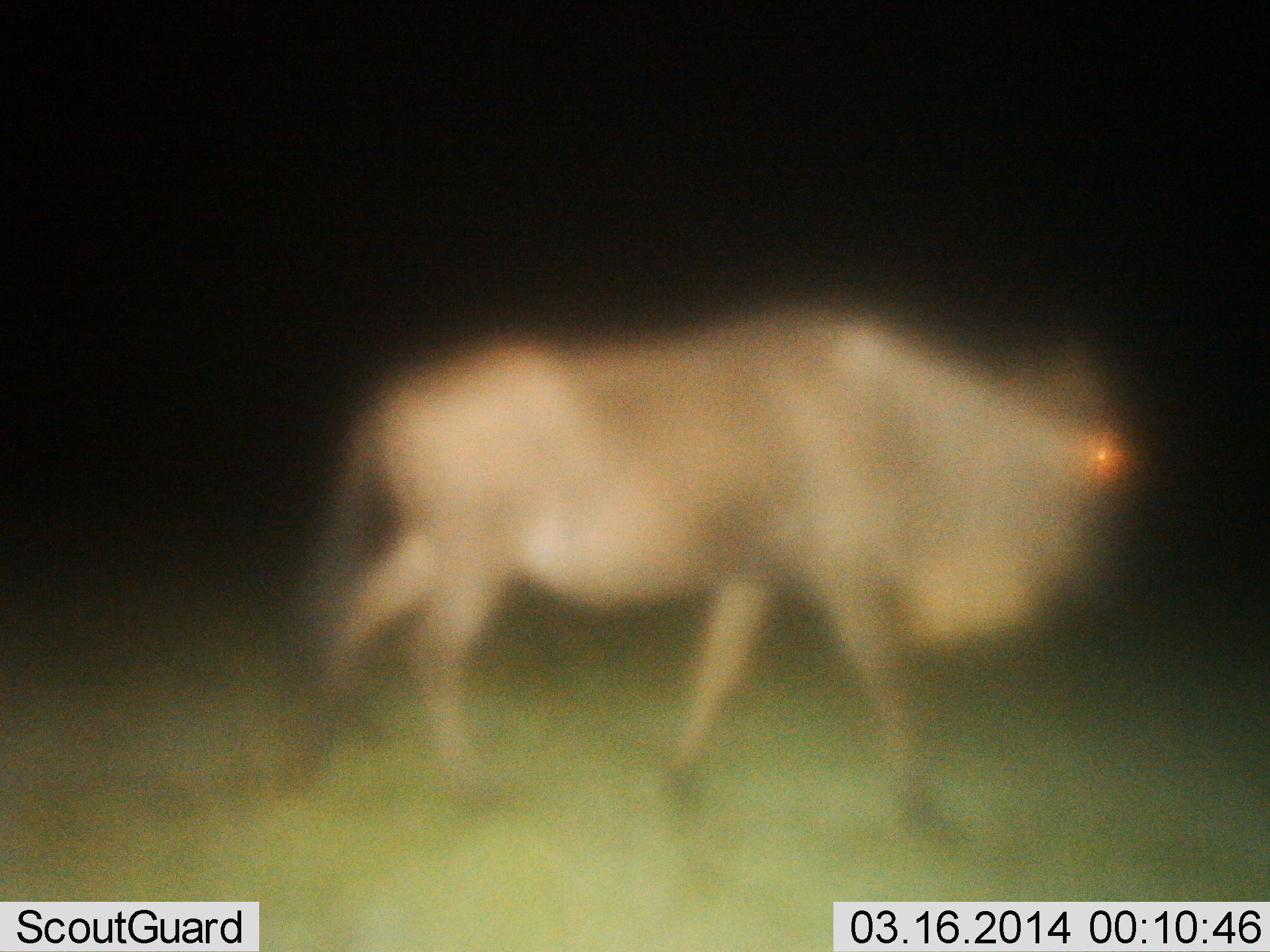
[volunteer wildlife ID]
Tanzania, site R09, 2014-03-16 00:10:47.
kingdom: Animalia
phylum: Chordata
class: Mammalia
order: Artiodactyla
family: Bovidae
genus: Connochaetes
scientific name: Connochaetes taurinus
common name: blue wildebeest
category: wildebeest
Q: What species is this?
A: Wildebeest (blue wildebeest) (Connochaetes taurinus).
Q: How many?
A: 1.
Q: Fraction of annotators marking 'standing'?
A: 0%.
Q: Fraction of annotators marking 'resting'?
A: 0%.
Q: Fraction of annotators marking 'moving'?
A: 100%.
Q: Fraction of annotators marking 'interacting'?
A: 0%.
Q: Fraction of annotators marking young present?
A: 0%.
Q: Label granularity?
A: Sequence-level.